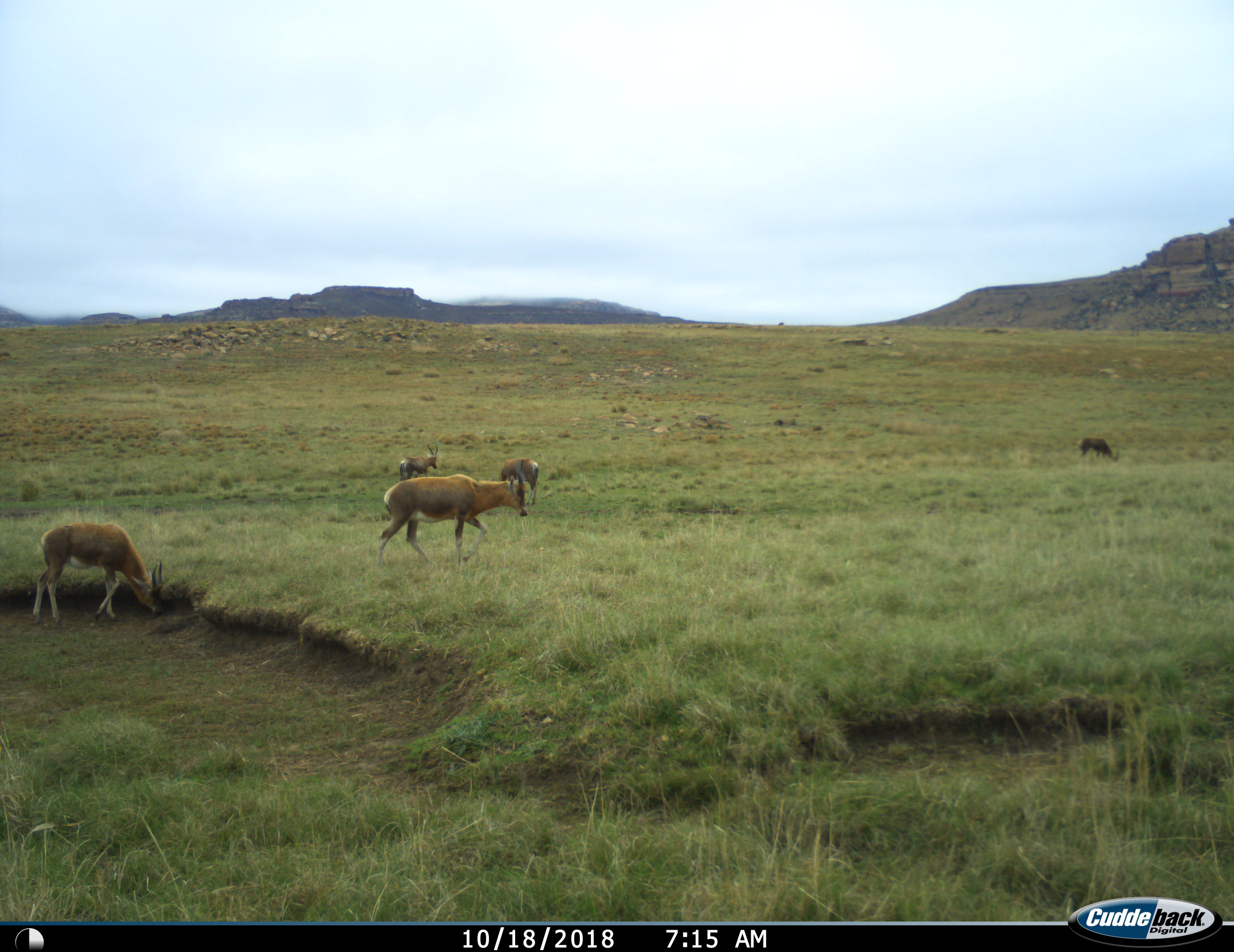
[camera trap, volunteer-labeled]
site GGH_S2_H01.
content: unidentified animal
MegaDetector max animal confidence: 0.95